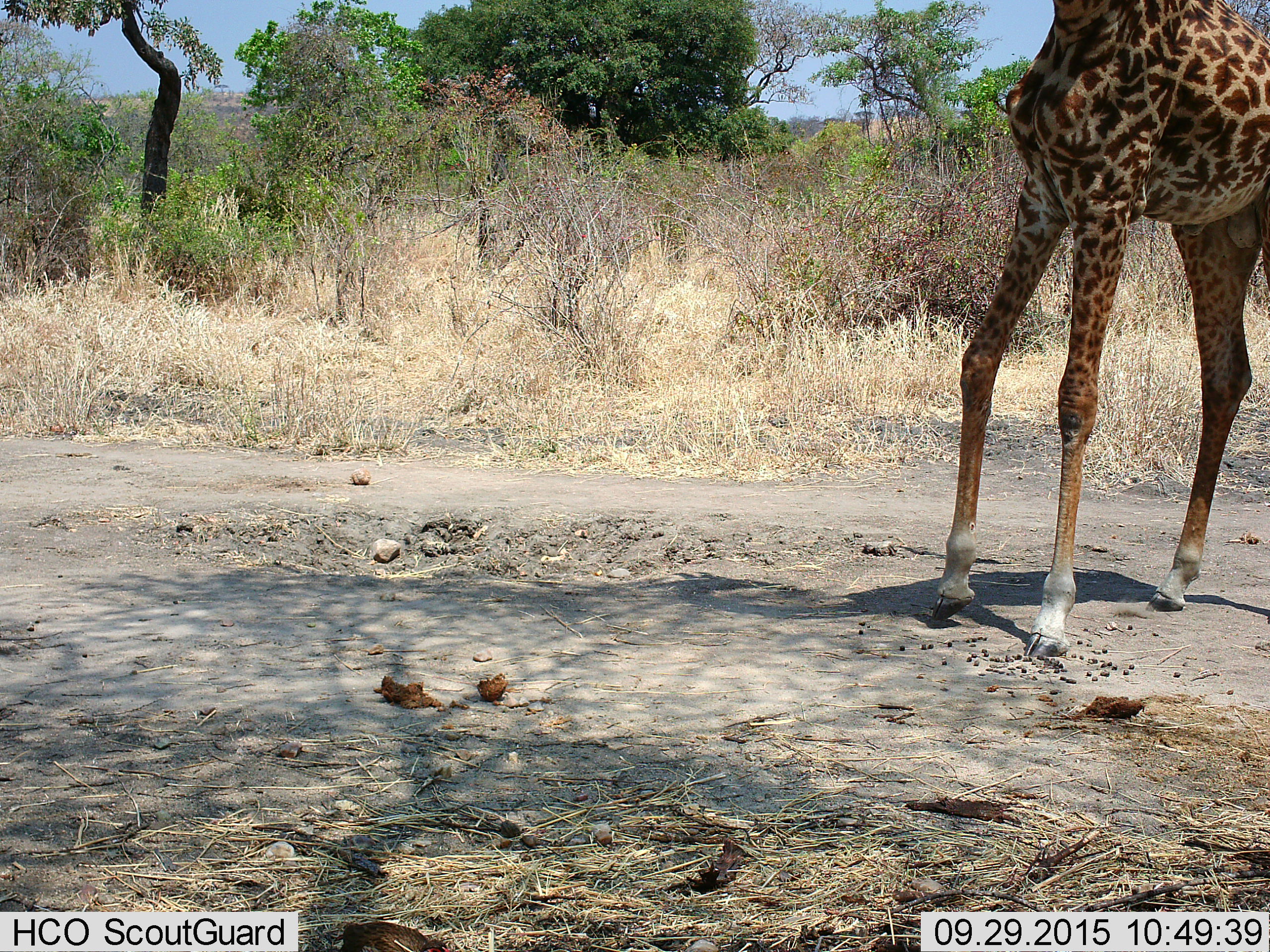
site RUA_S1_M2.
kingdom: Animalia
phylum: Chordata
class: Mammalia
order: Artiodactyla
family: Giraffidae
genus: Giraffa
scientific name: Giraffa camelopardalis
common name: giraffe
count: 1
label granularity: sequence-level